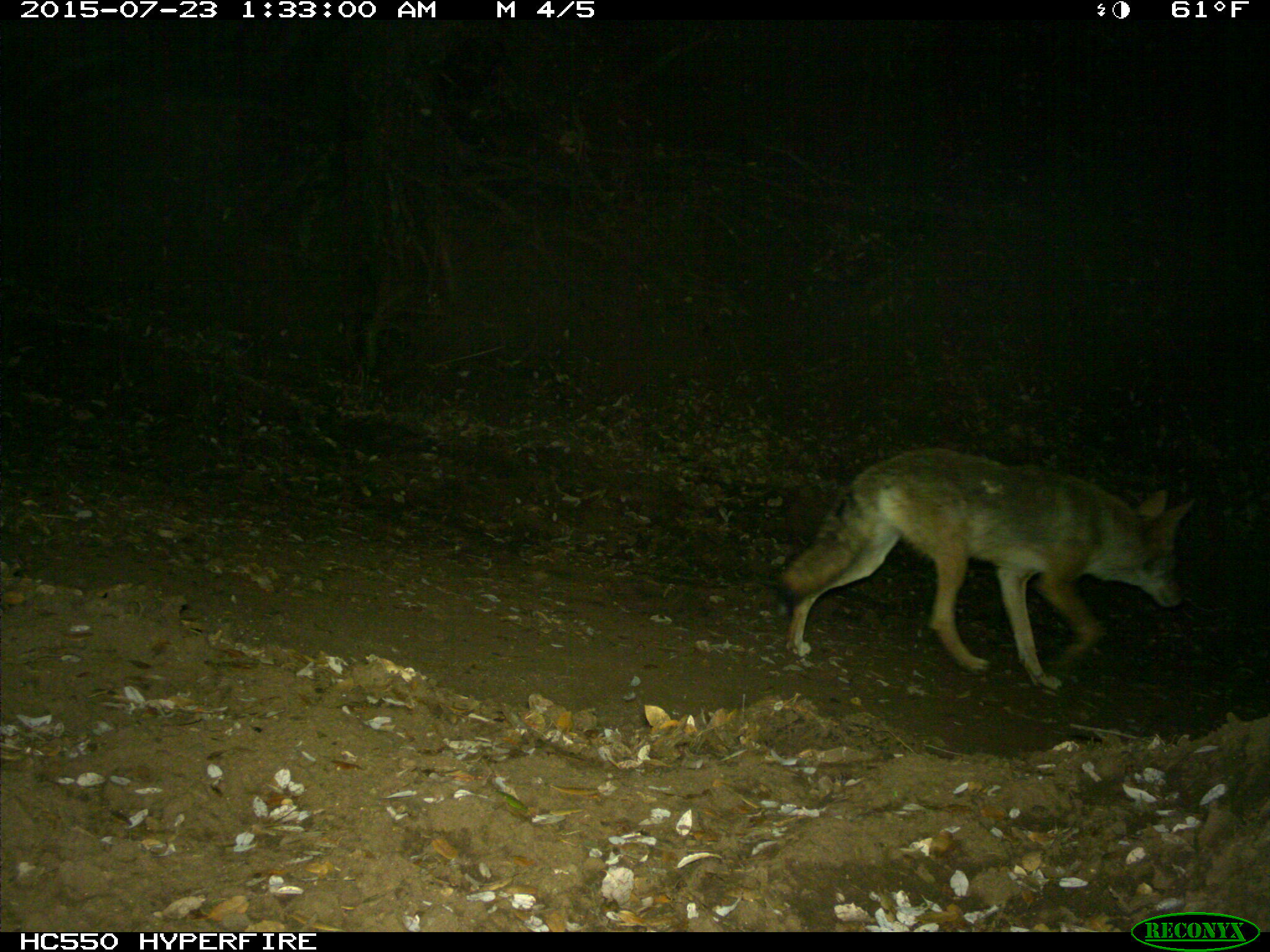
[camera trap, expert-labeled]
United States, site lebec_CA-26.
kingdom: Animalia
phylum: Chordata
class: Mammalia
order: Carnivora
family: Canidae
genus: Canis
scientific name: Canis latrans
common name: coyote